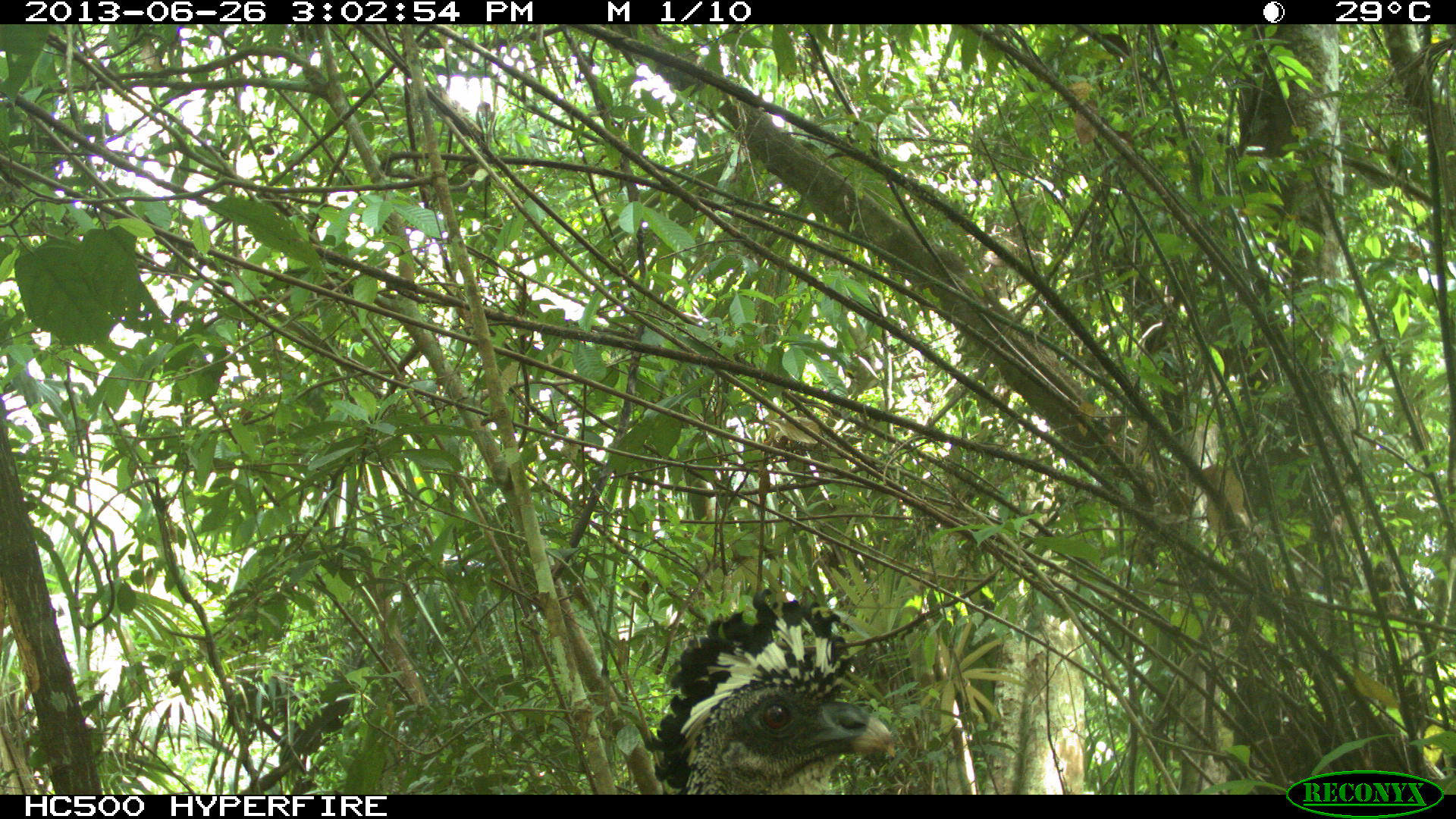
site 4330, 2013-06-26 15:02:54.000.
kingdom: Animalia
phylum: Chordata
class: Aves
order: Galliformes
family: Cracidae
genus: Crax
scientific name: Crax rubra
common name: great curassow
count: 1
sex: female